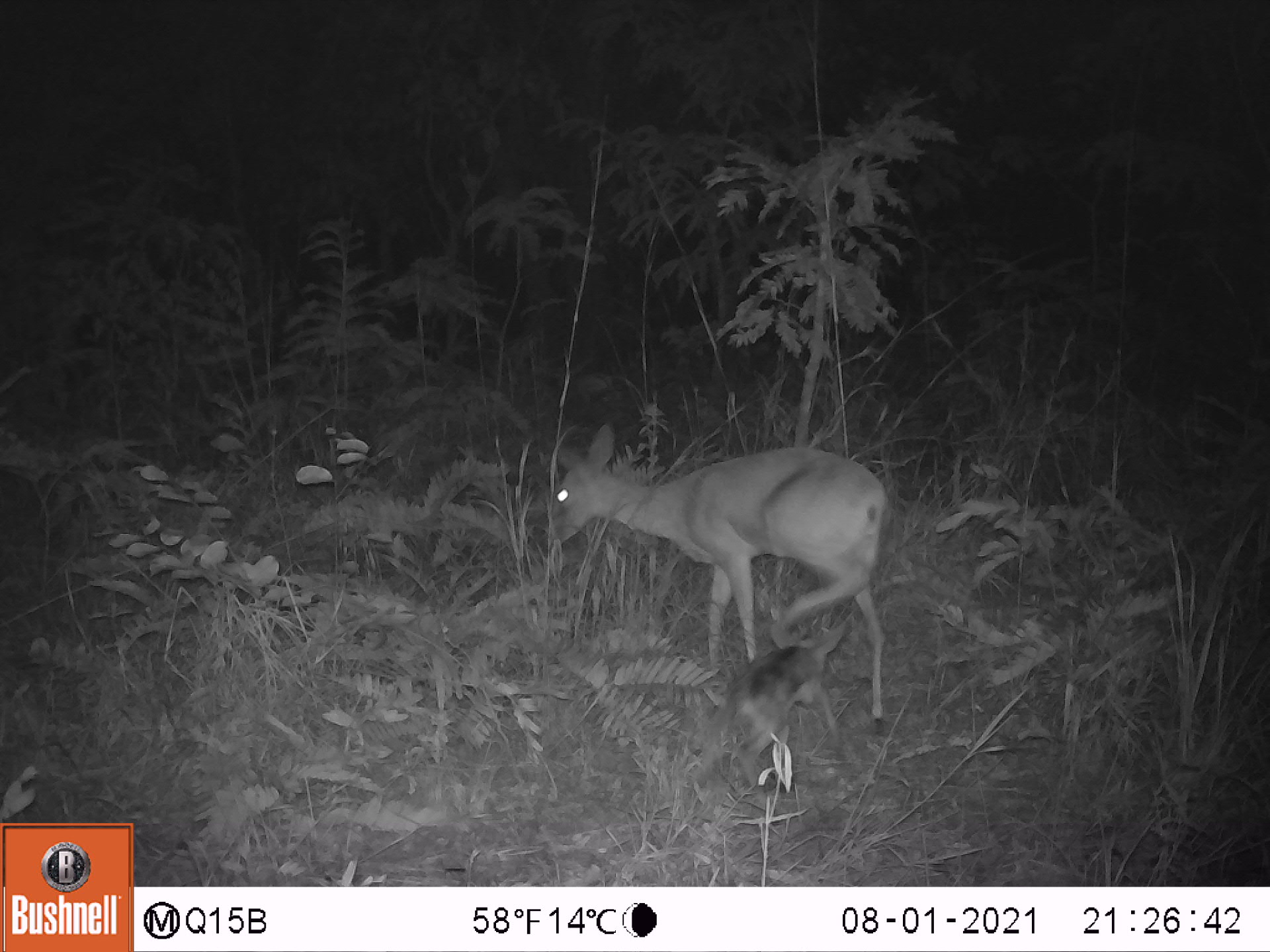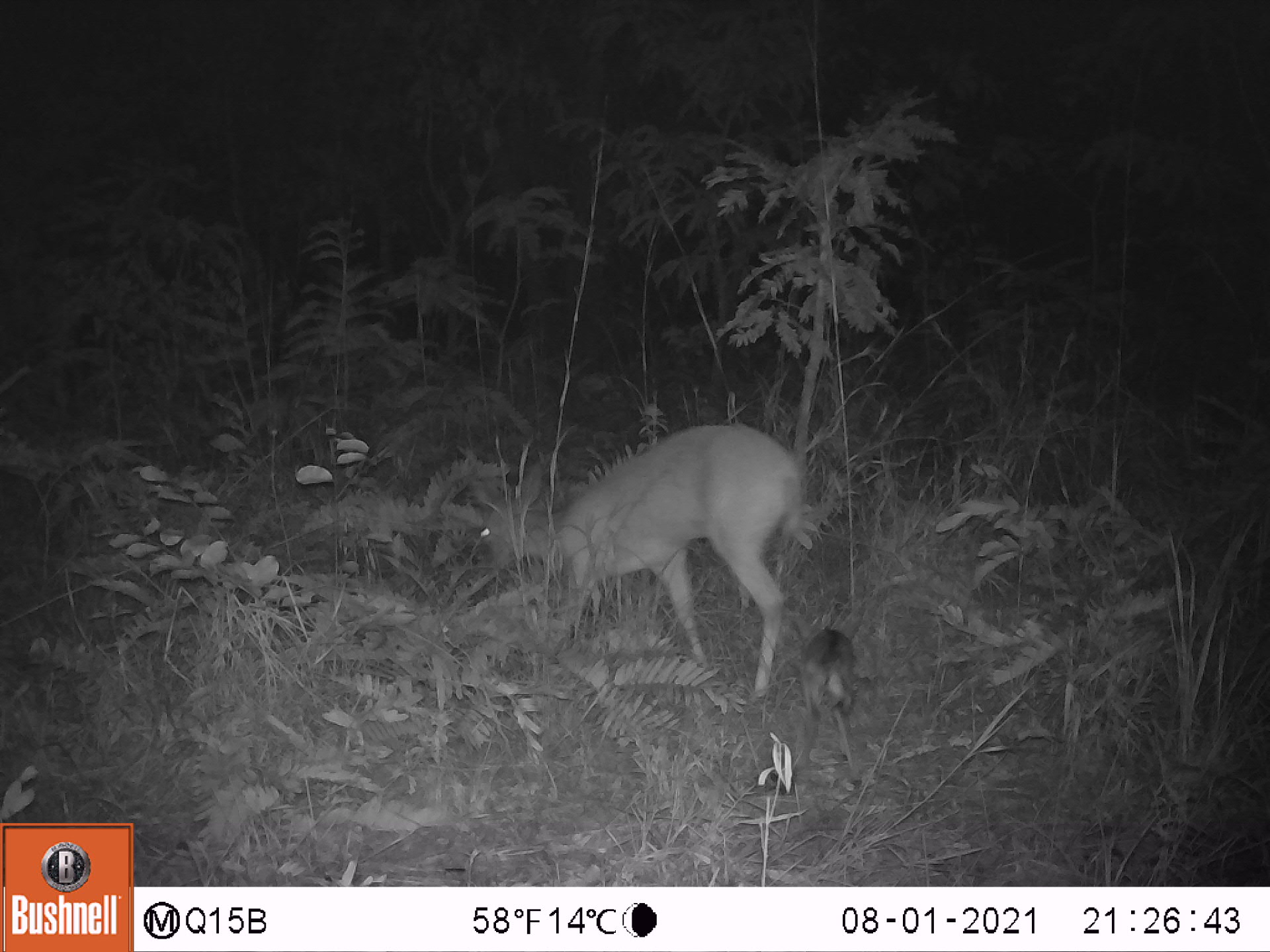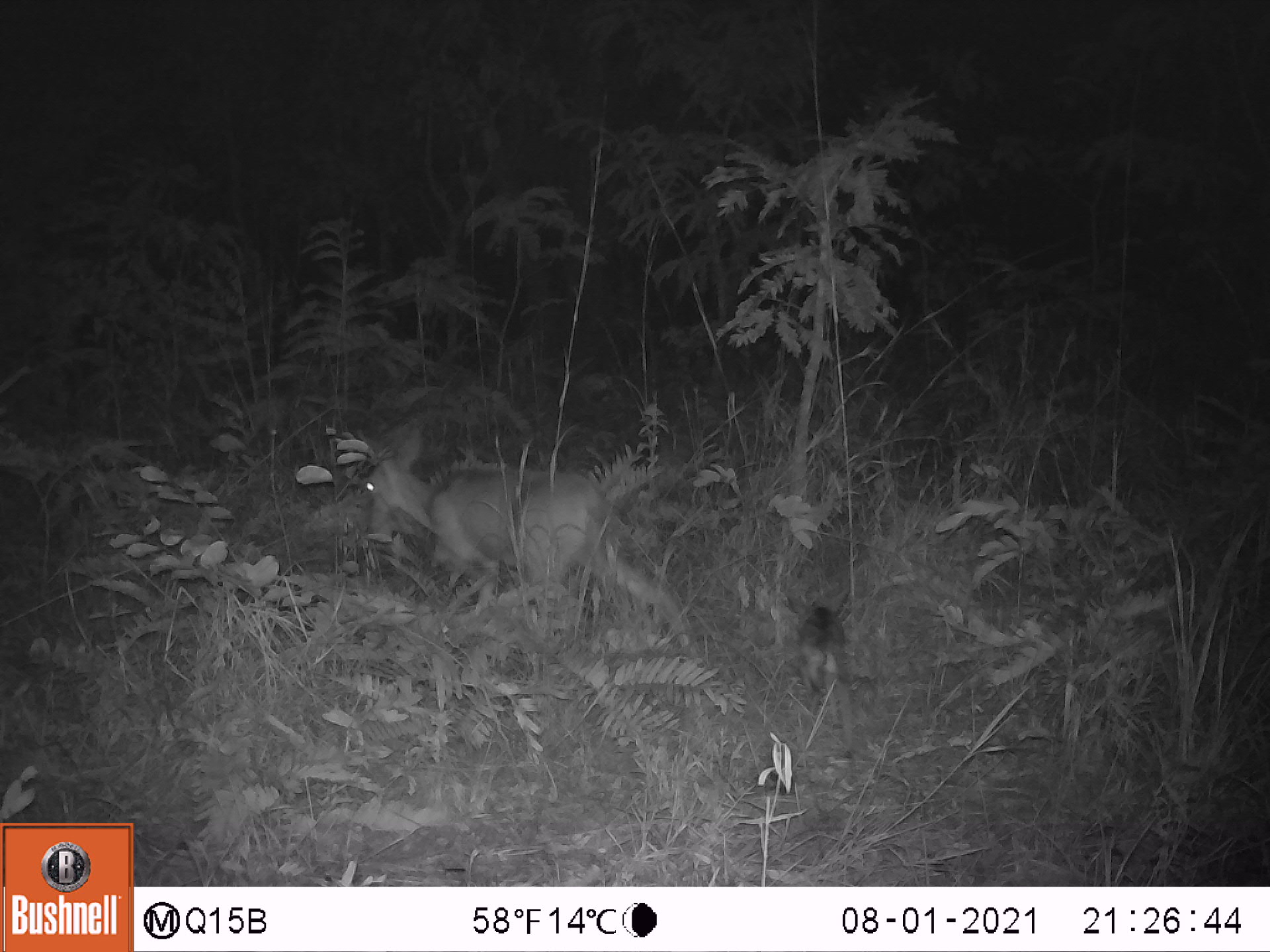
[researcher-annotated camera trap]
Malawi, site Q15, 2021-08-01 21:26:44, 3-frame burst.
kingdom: Animalia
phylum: Chordata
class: Mammalia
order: Artiodactyla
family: Bovidae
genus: Sylvicapra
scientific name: Sylvicapra grimmia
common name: common duiker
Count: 2.